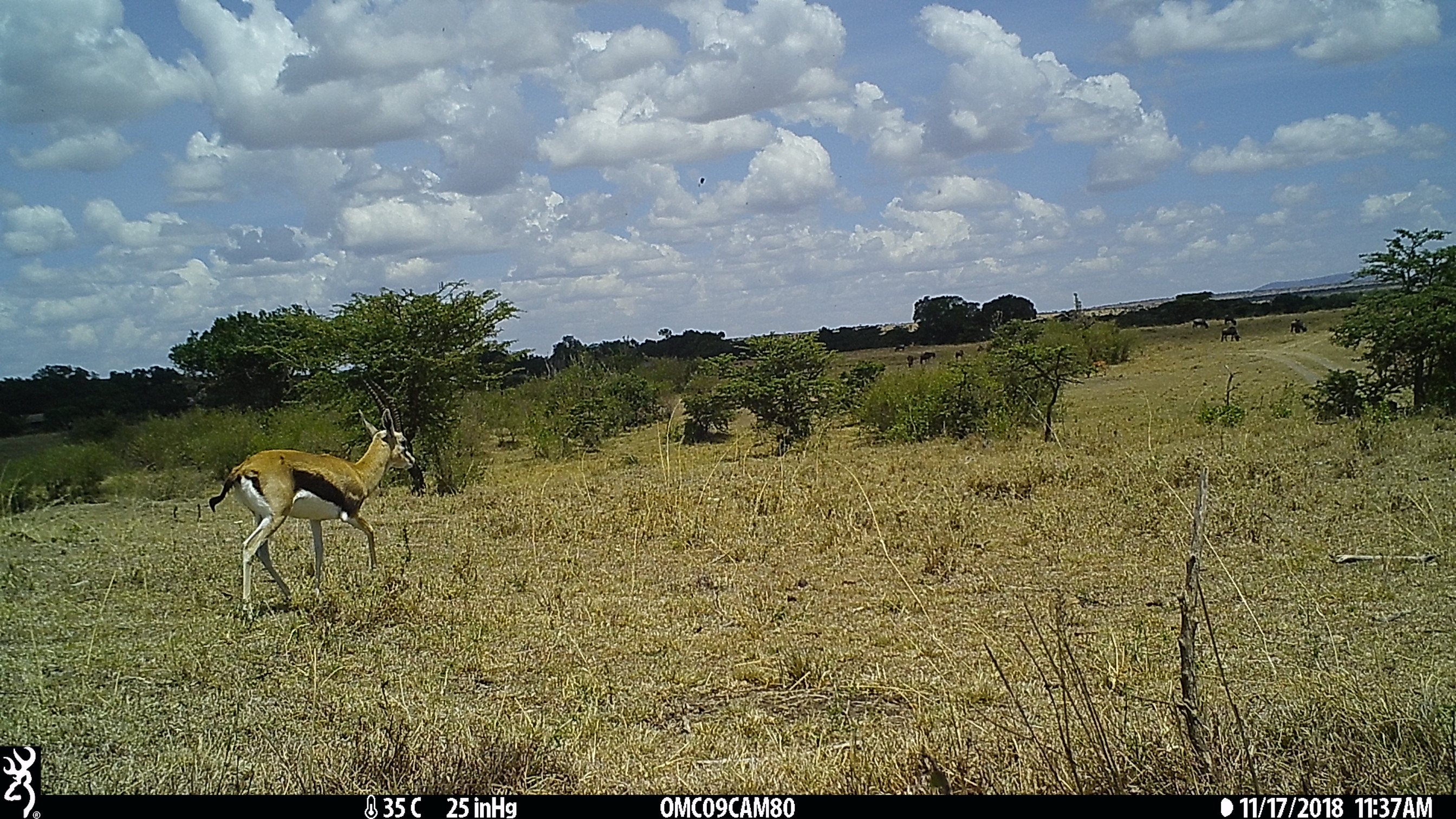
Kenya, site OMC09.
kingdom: Animalia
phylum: Chordata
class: Mammalia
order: Artiodactyla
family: Bovidae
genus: Eudorcas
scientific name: Eudorcas thomsonii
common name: thomon's gazelle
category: gazelle thomsons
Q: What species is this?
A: Gazelle thomsons (thomon's gazelle) (Eudorcas thomsonii).